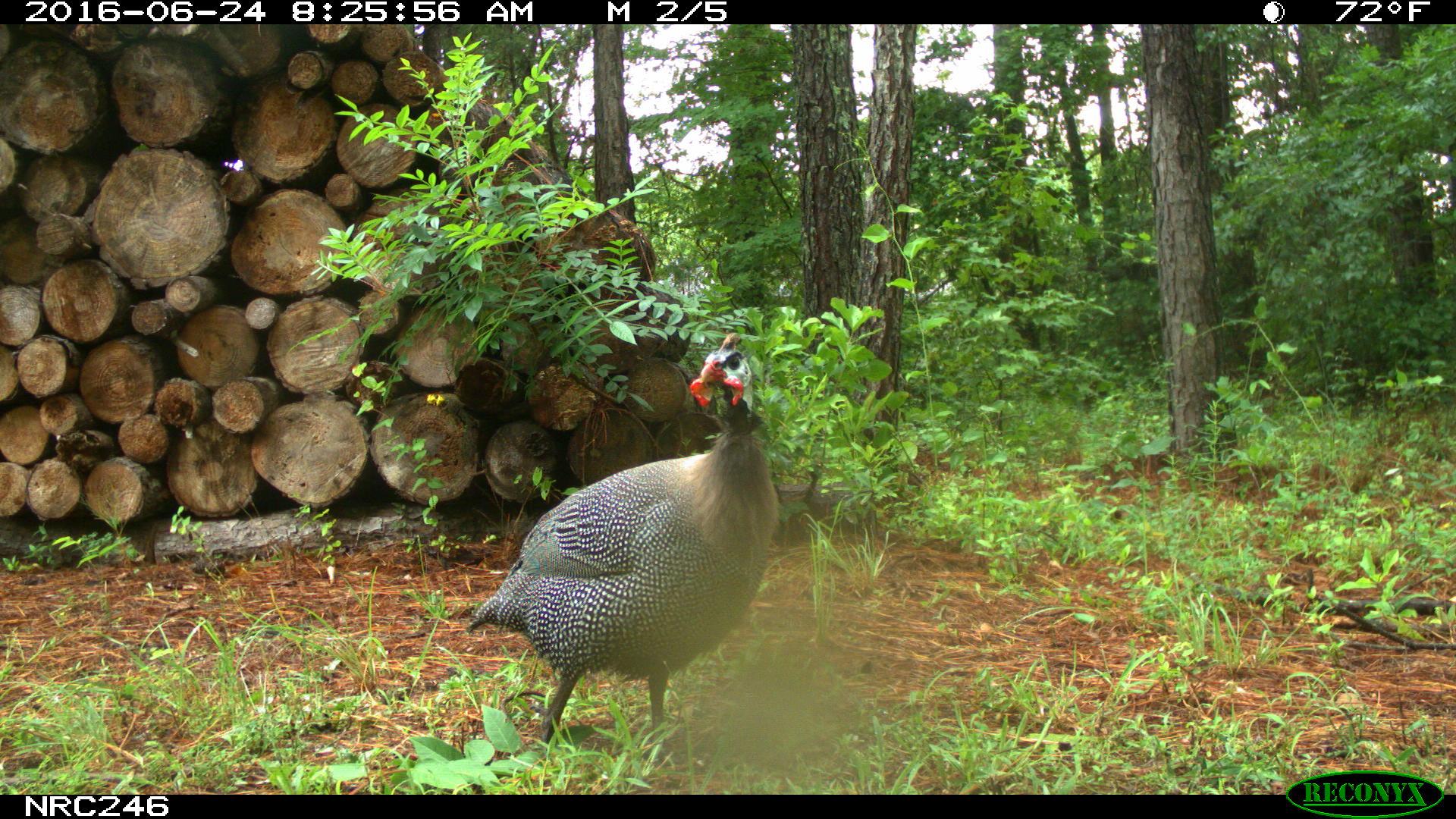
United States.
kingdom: Animalia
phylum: Chordata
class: Aves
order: Galliformes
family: Phasianidae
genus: Meleagris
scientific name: Meleagris gallopavo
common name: wild turkey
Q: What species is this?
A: Wild Turkey (Meleagris gallopavo).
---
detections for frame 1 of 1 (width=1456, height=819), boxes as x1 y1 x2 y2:
Wild Turkey: 458 316 791 760